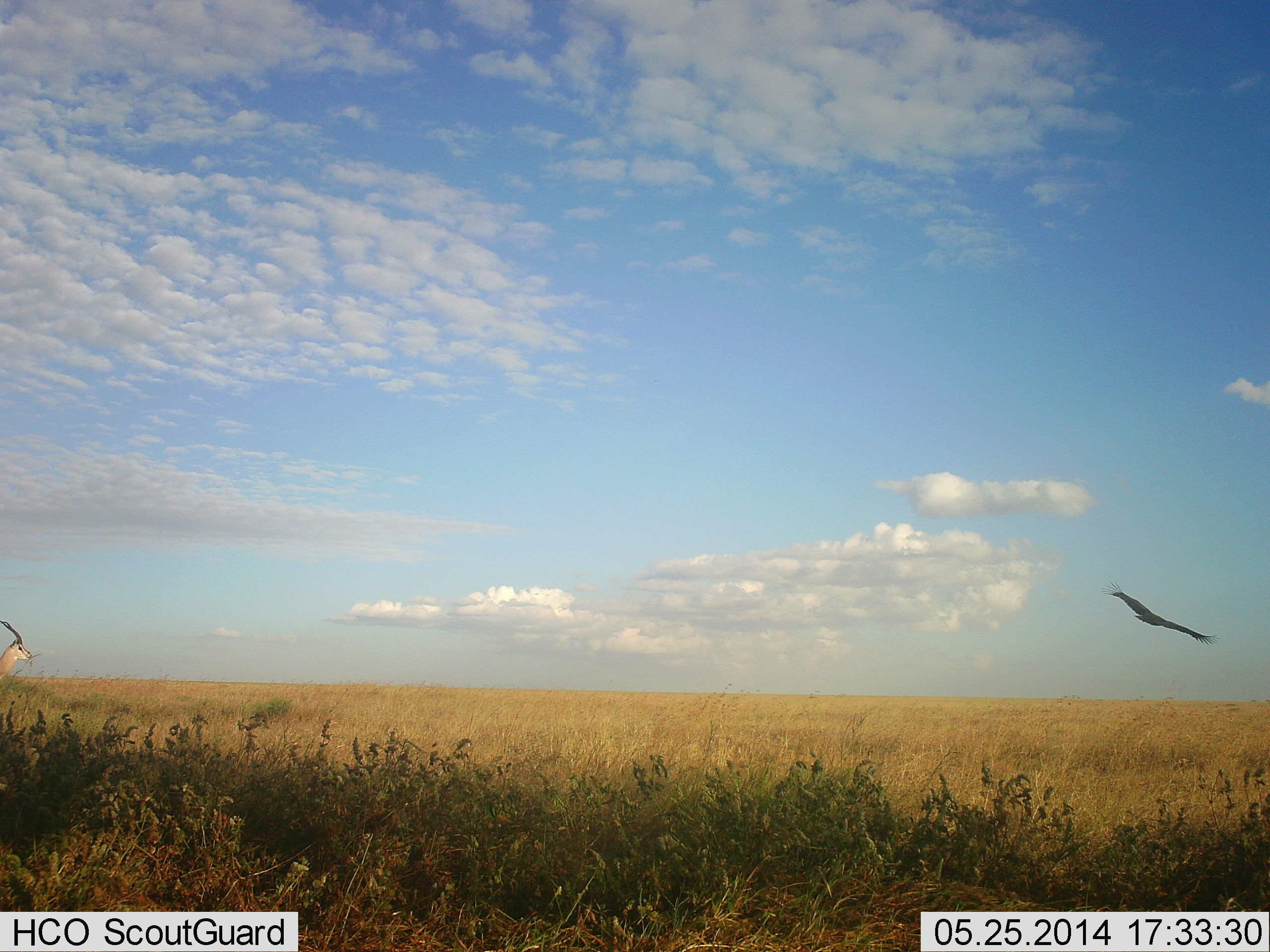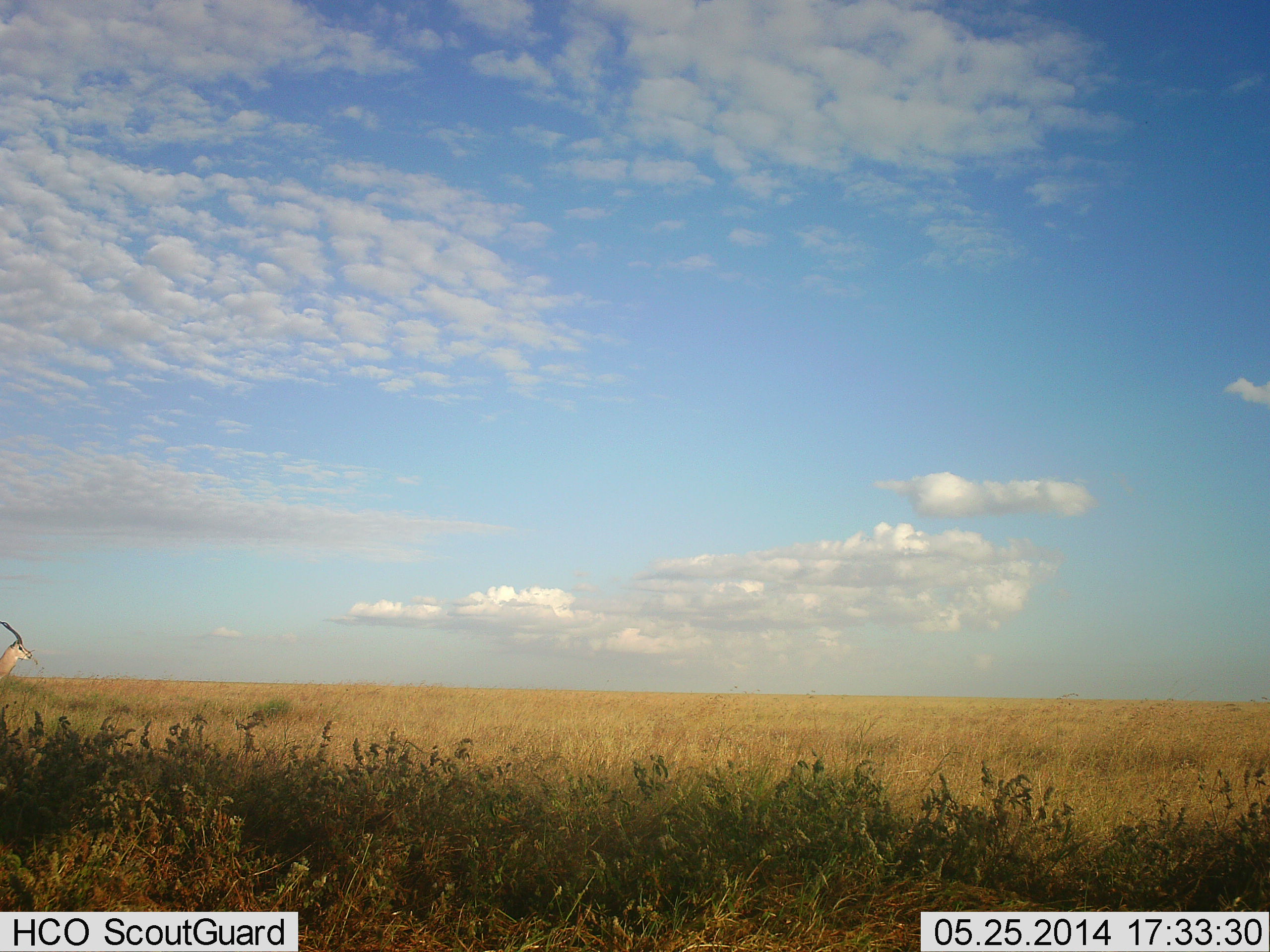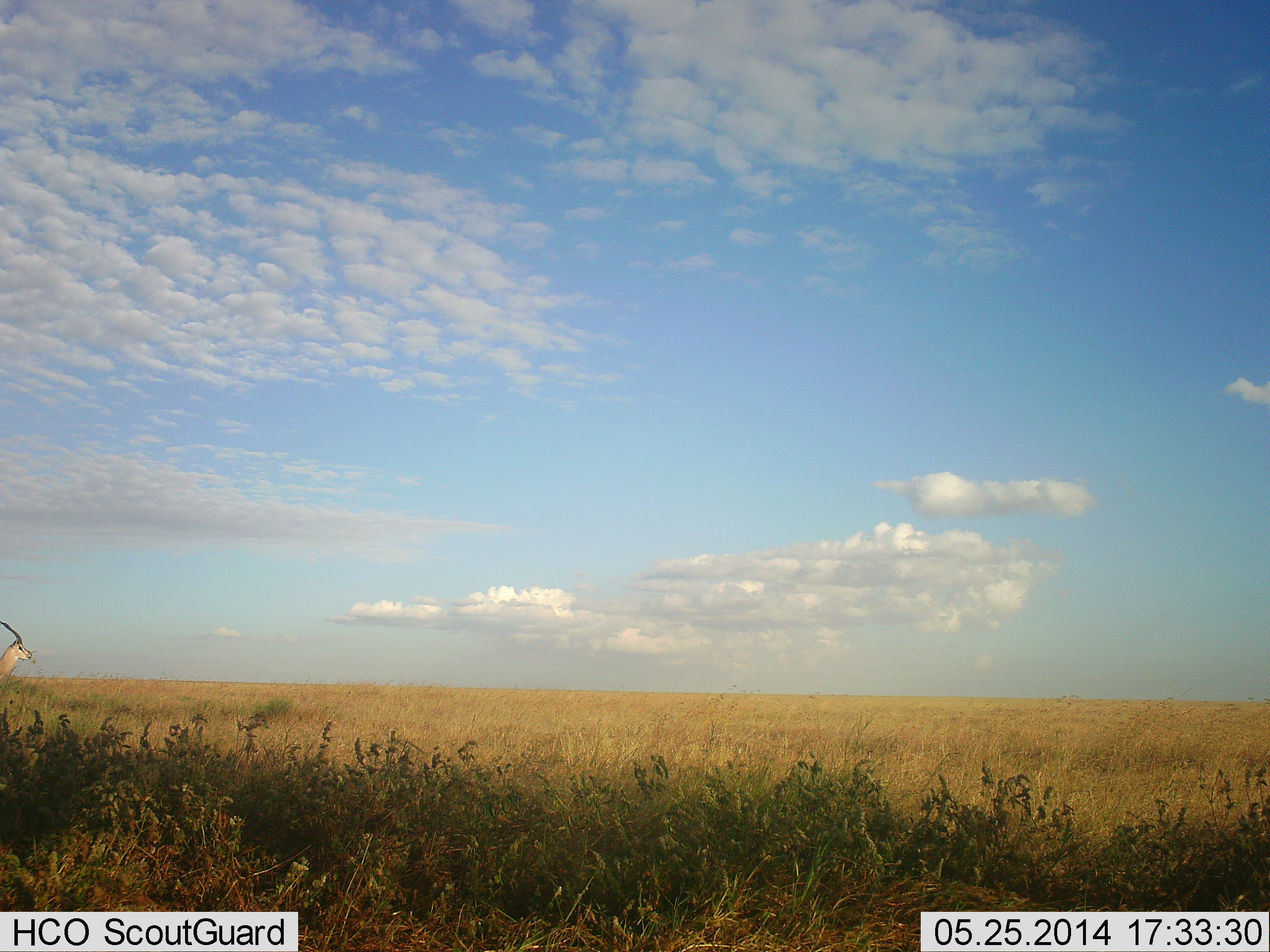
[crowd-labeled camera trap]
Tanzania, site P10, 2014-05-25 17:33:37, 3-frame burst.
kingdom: Animalia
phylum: Chordata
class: Mammalia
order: Artiodactyla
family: Bovidae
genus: Nanger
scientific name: Nanger granti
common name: grant's gazelle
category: gazellegrants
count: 1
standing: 94%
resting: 0%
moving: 6%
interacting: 0%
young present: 0%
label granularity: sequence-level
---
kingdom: Animalia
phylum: Chordata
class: Aves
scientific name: Aves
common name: bird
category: otherbird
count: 1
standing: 0%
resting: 0%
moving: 100%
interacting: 0%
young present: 0%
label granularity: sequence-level